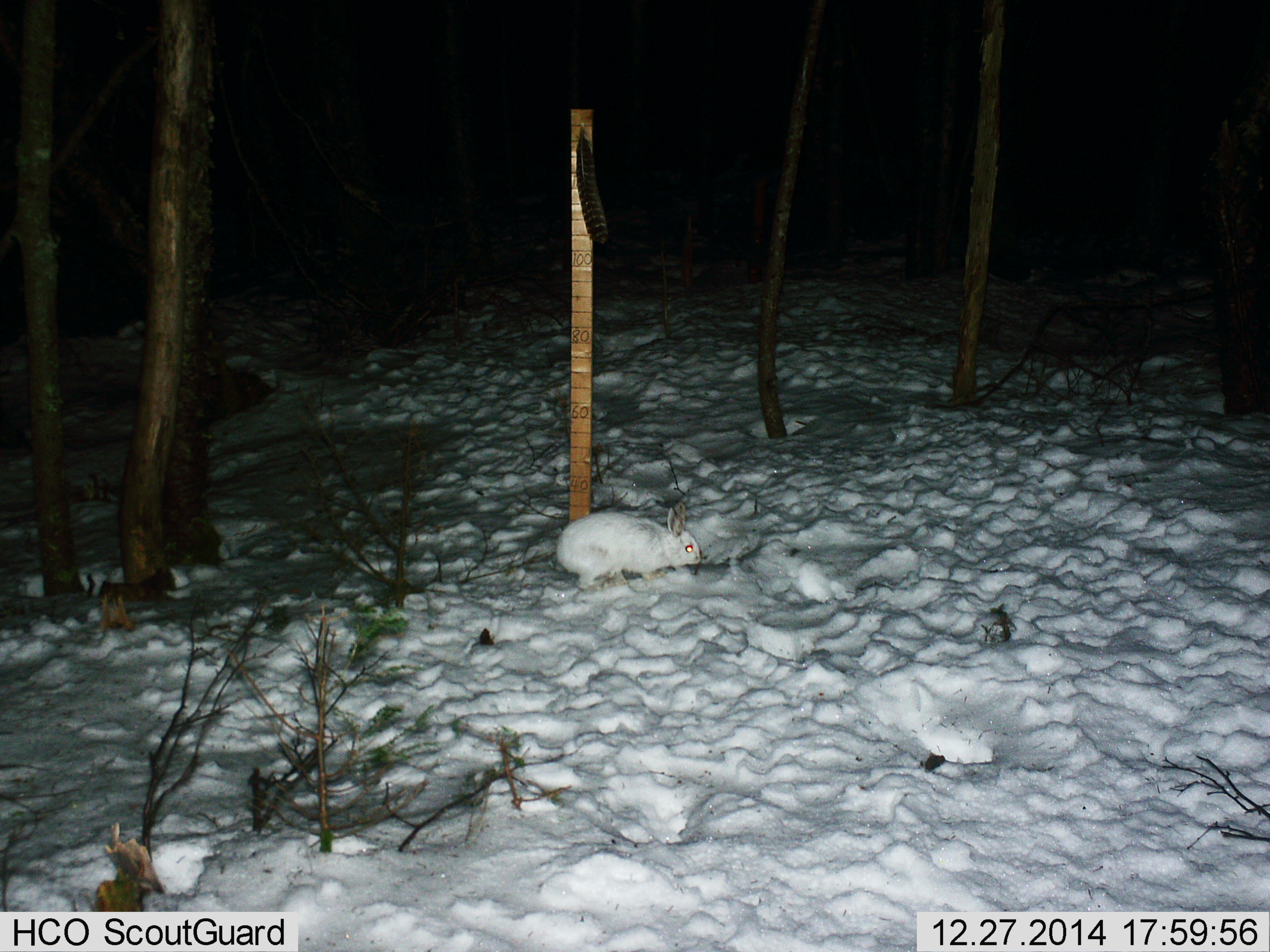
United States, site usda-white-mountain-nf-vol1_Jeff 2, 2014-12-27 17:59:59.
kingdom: Animalia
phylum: Chordata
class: Mammalia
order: Lagomorpha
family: Leporidae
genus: Lepus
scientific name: Lepus americanus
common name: snowshoe hare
Snowshoe hare (Lepus americanus).